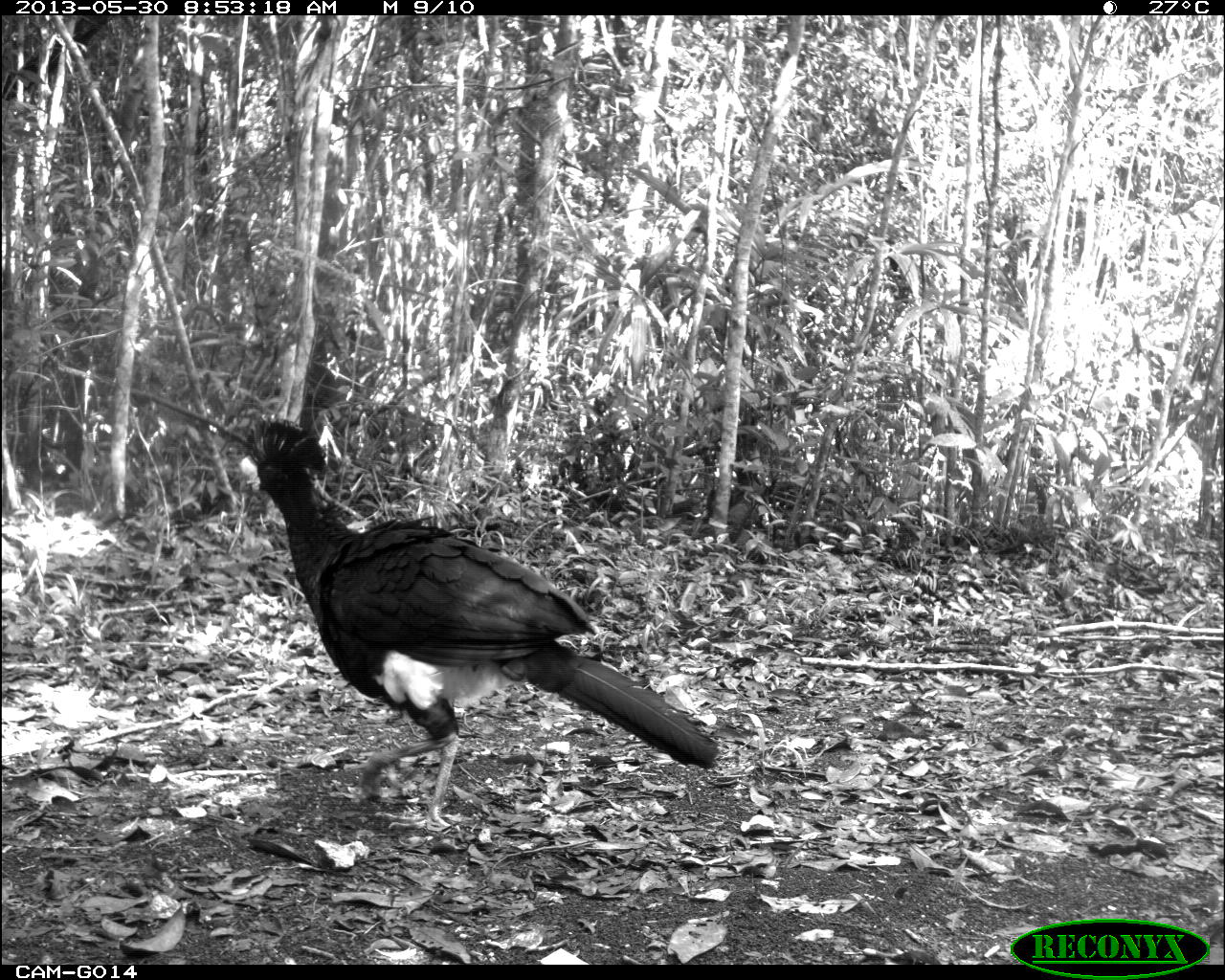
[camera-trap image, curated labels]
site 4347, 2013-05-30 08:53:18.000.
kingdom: Animalia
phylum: Chordata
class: Aves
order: Galliformes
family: Cracidae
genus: Crax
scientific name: Crax rubra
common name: great curassow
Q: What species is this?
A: Crax rubra (great curassow).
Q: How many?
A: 1.